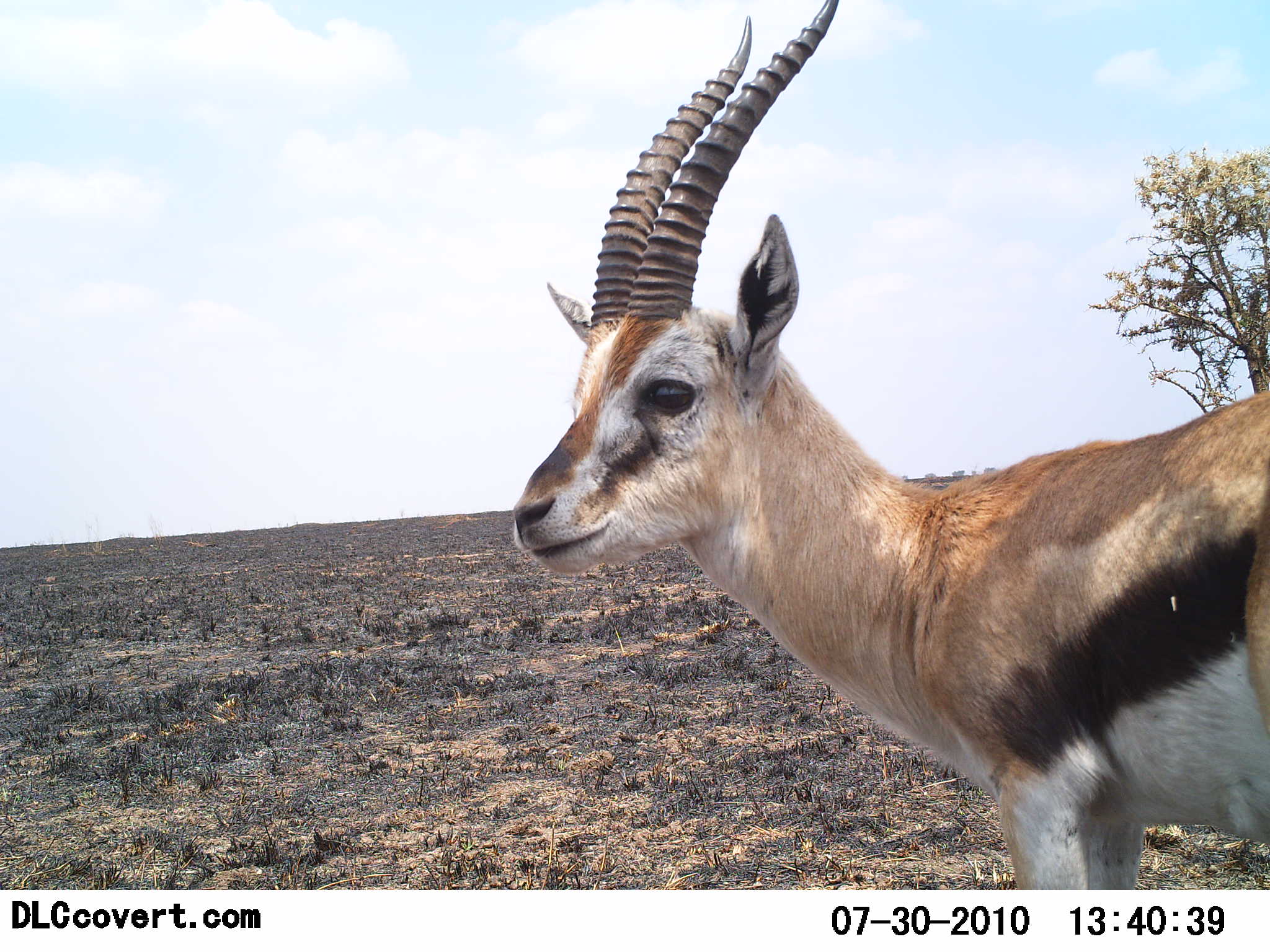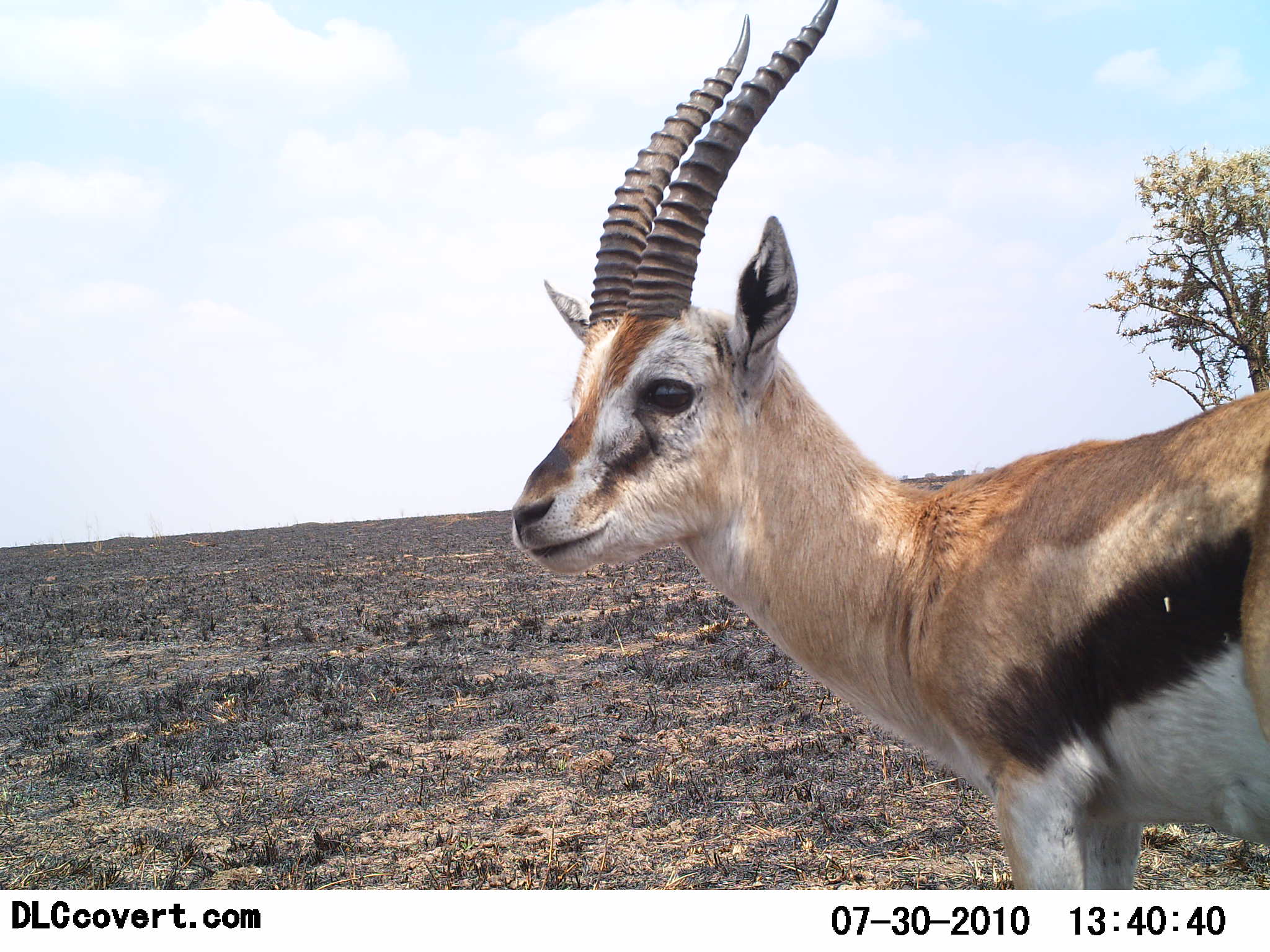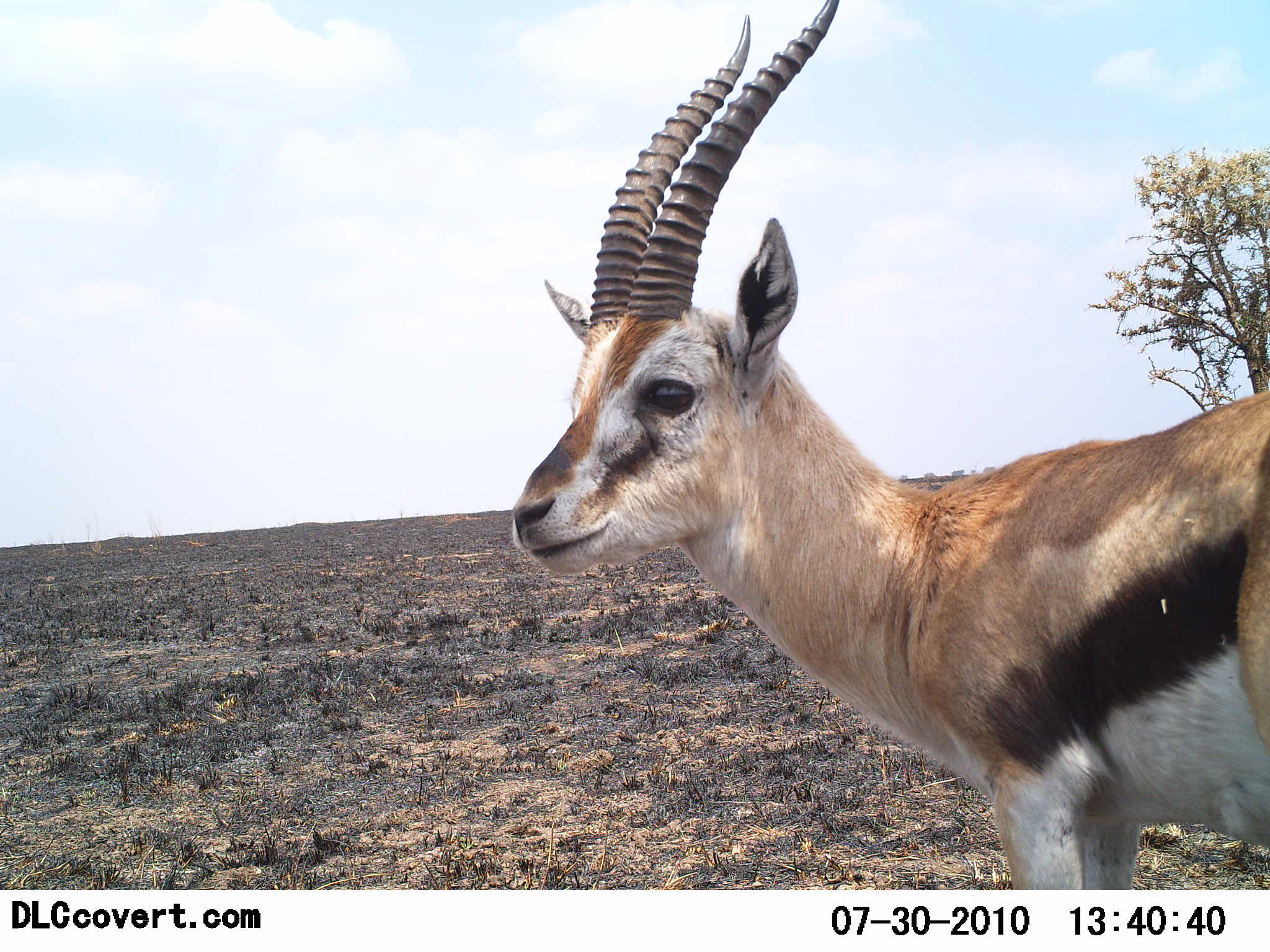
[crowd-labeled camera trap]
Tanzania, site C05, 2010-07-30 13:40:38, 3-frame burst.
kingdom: Animalia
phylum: Chordata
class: Mammalia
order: Artiodactyla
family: Bovidae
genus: Eudorcas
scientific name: Eudorcas thomsonii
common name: thomson's gazelle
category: gazellethomsons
Gazellethomsons (thomson's gazelle) (Eudorcas thomsonii), count 1. Behavior (volunteer vote fractions): standing 92%, resting 0%, moving 8%, interacting 0%. Young present (vote fraction): 0%. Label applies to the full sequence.